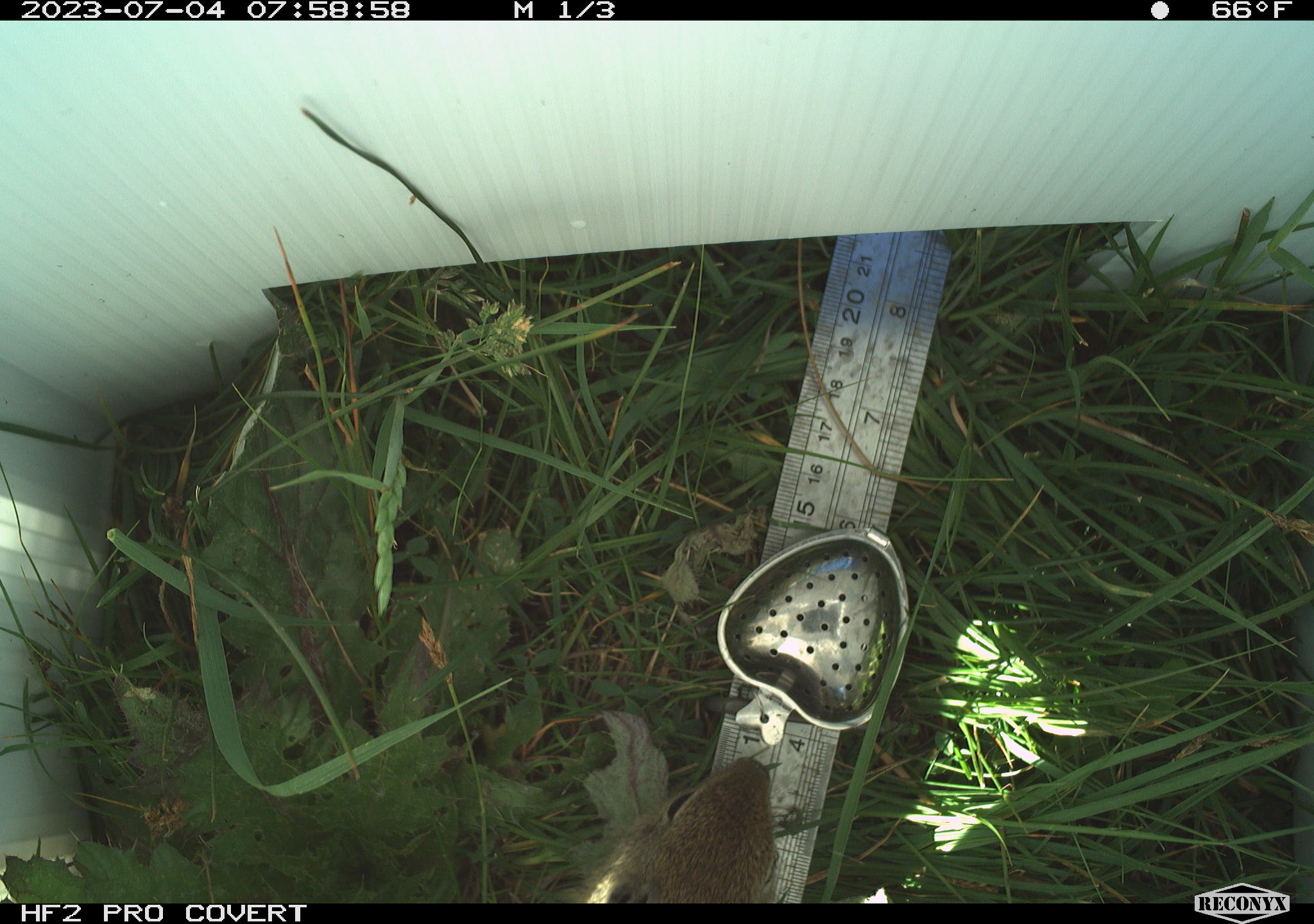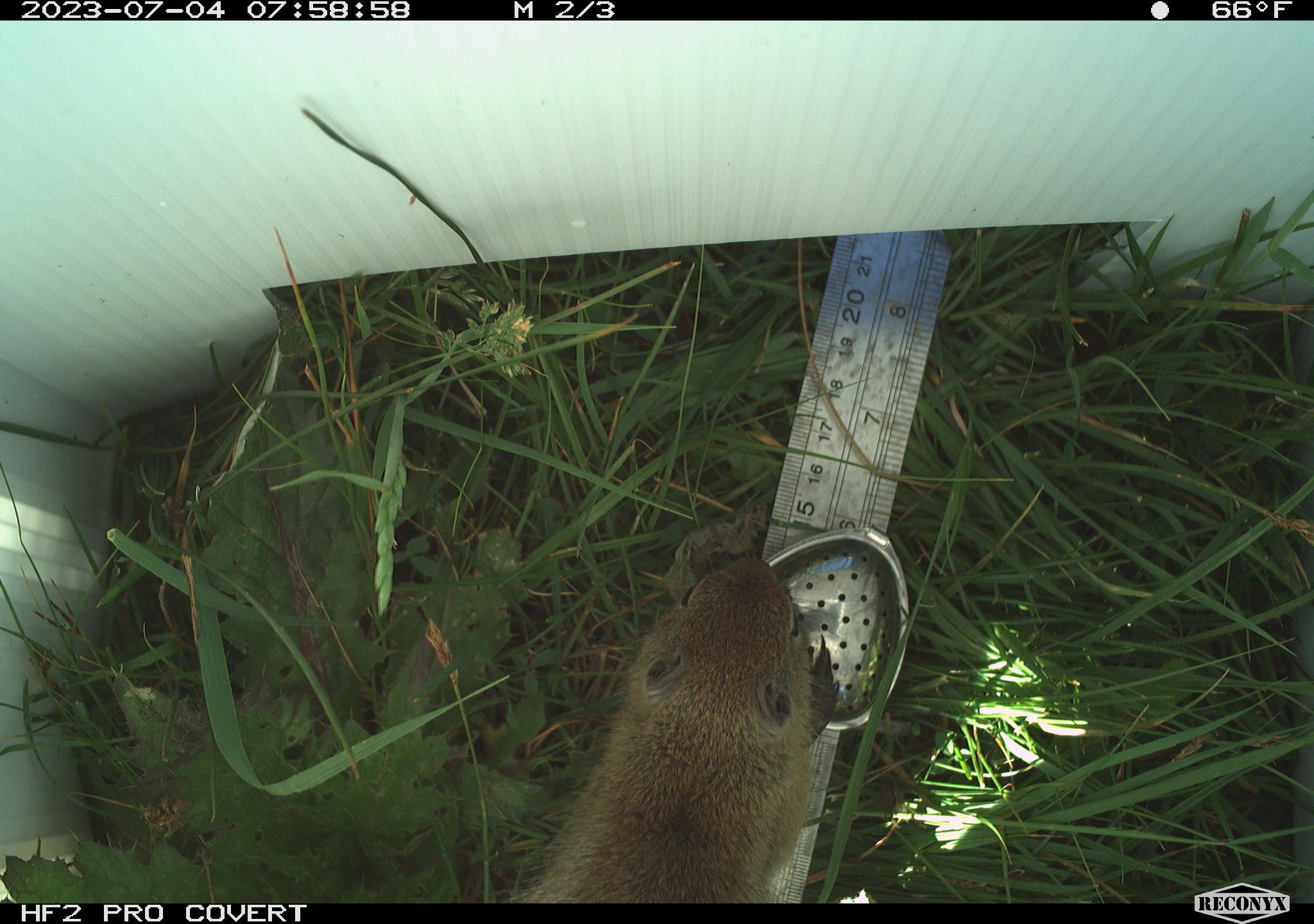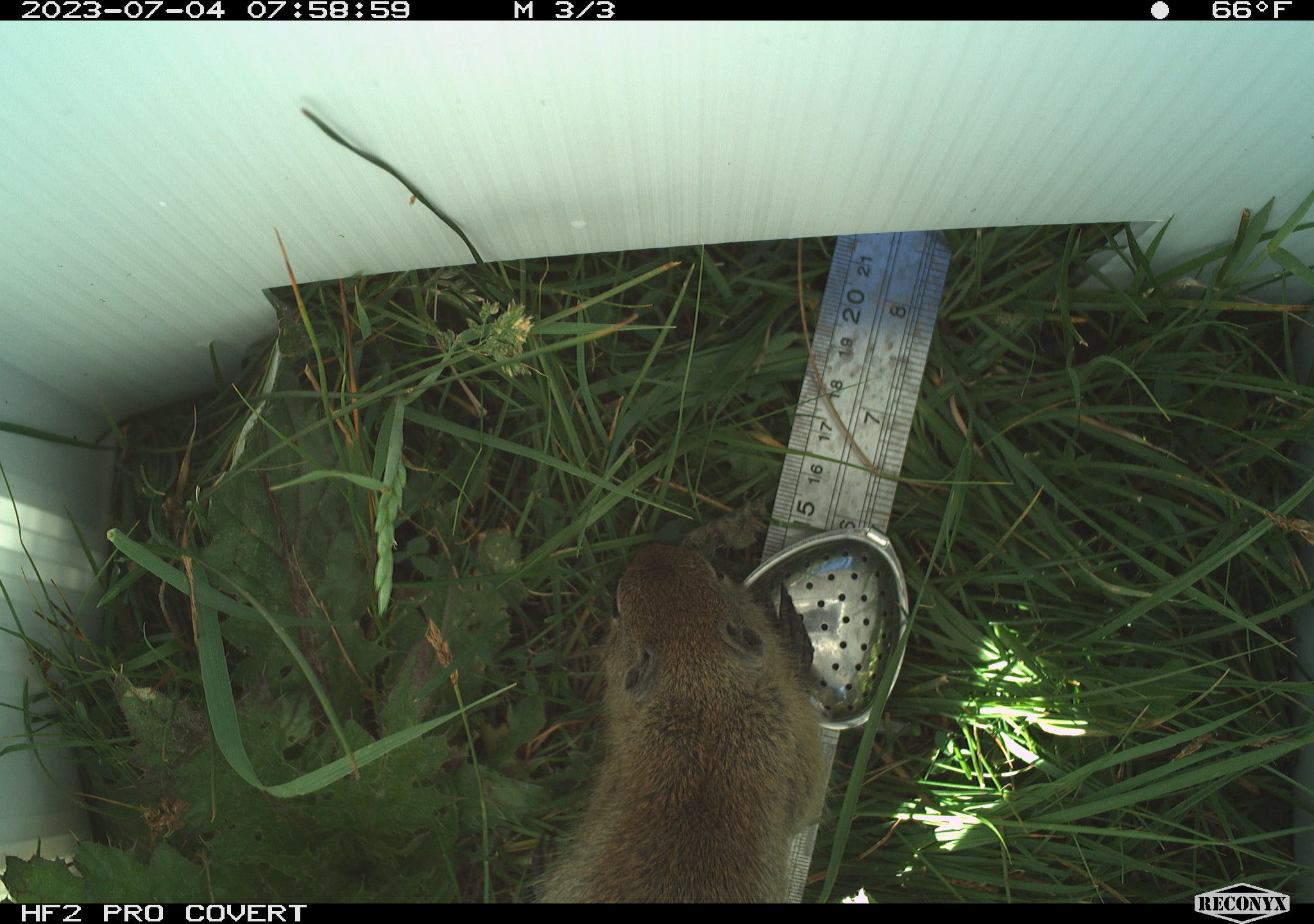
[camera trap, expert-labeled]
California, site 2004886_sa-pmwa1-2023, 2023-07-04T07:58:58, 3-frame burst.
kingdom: Animalia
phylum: Chordata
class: Mammalia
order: Rodentia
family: Sciuridae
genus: Urocitellus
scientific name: Urocitellus beldingi beldingi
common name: belding's ground squirrel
Belding's ground squirrel (Urocitellus beldingi beldingi).